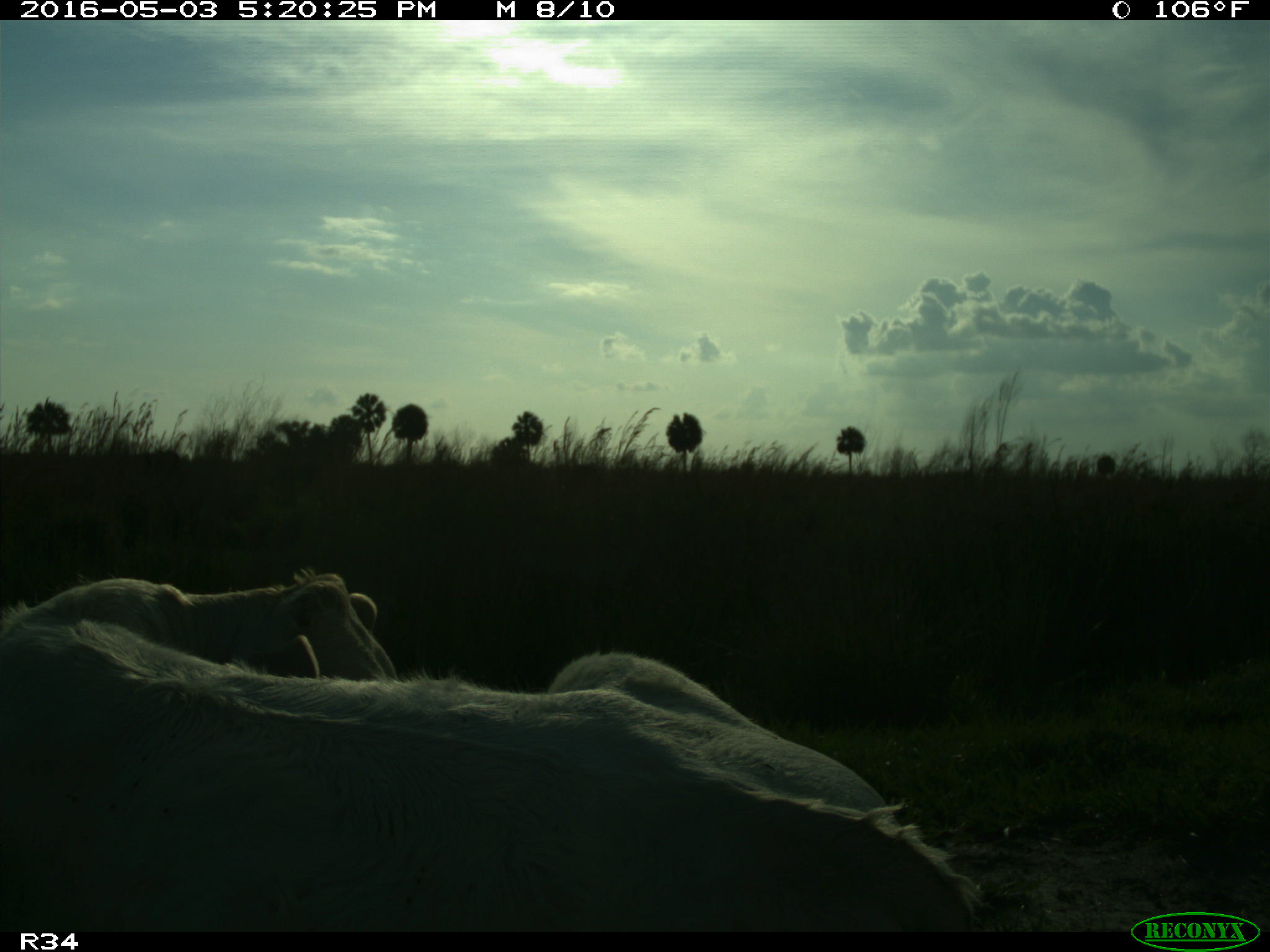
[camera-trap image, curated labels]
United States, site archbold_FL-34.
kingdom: Animalia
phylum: Chordata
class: Mammalia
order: Artiodactyla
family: Bovidae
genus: Bos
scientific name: Bos taurus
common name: domestic cow